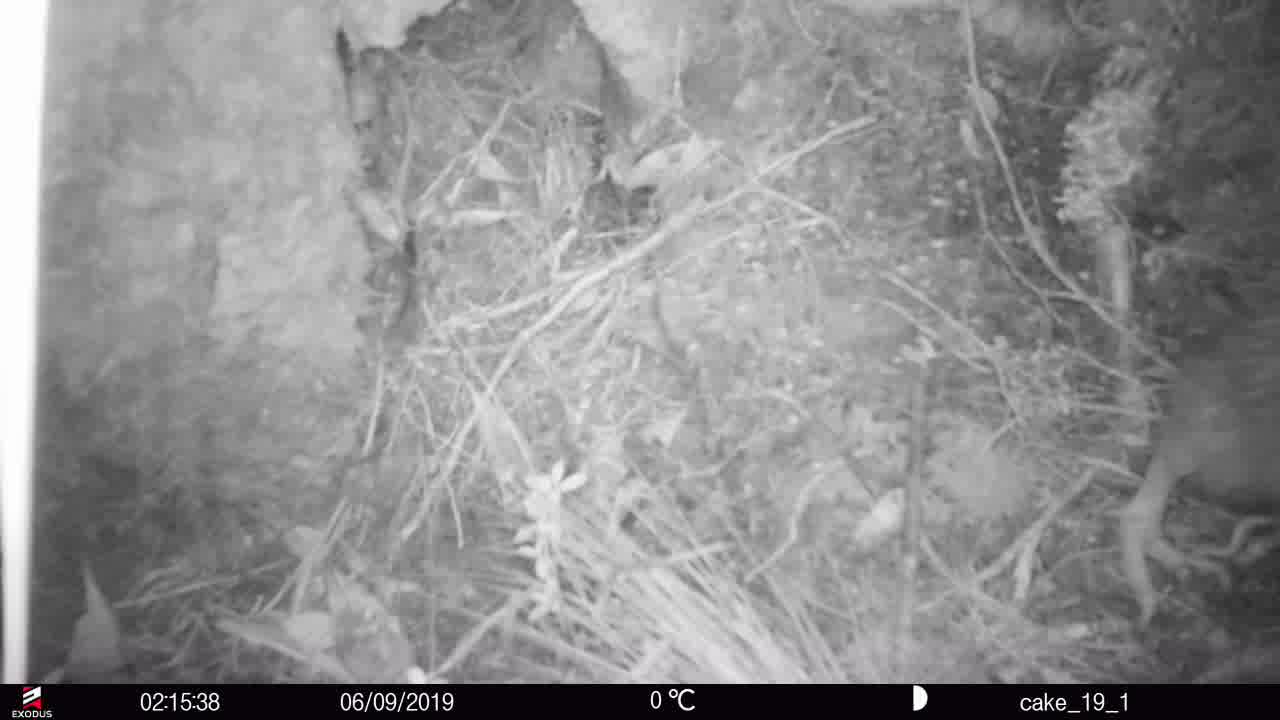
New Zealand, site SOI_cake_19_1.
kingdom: Animalia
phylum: Chordata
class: Aves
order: Apterygiformes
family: Apterygidae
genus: Apteryx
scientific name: Apteryx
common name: kiwi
Kiwi (Apteryx).